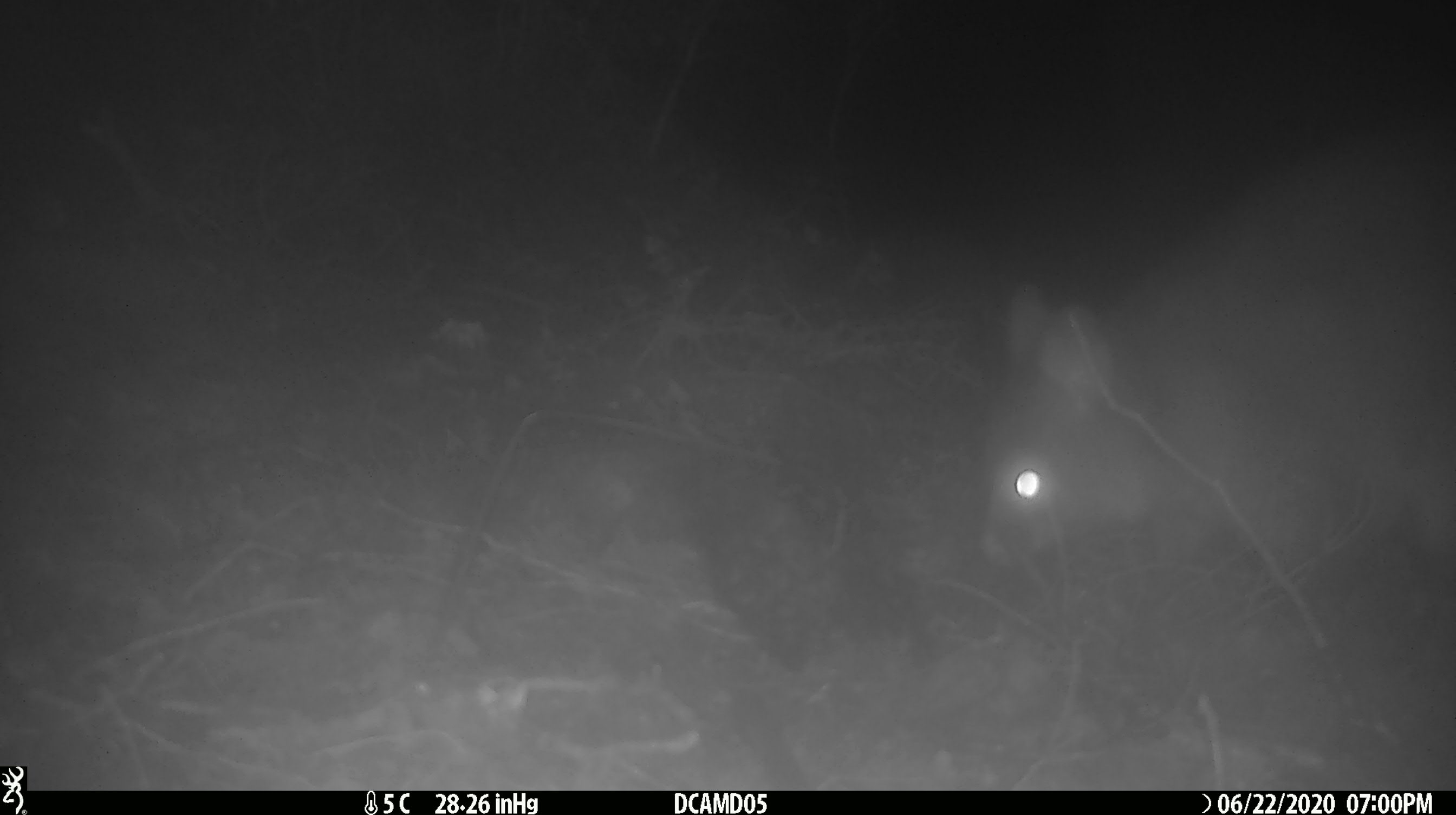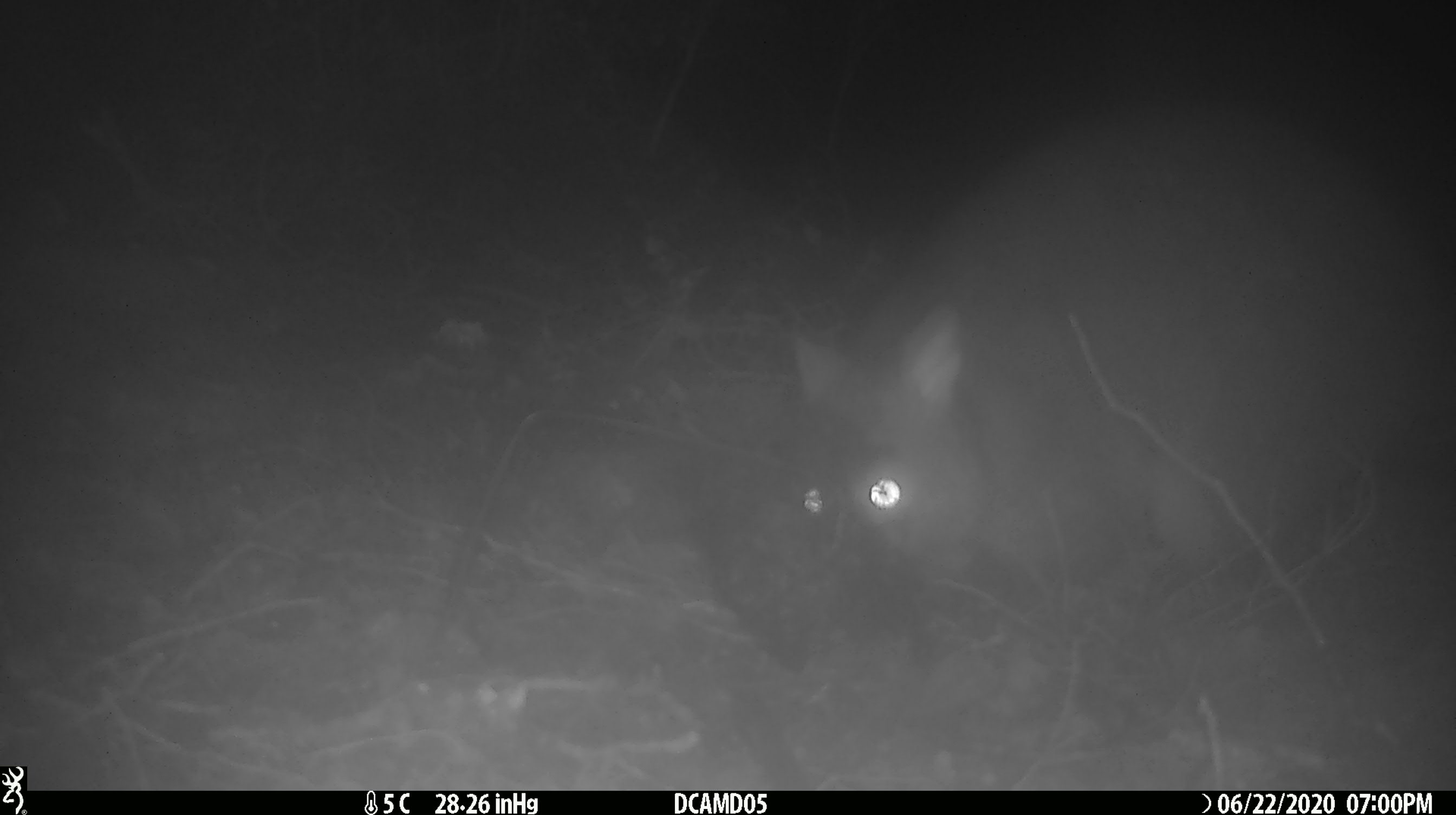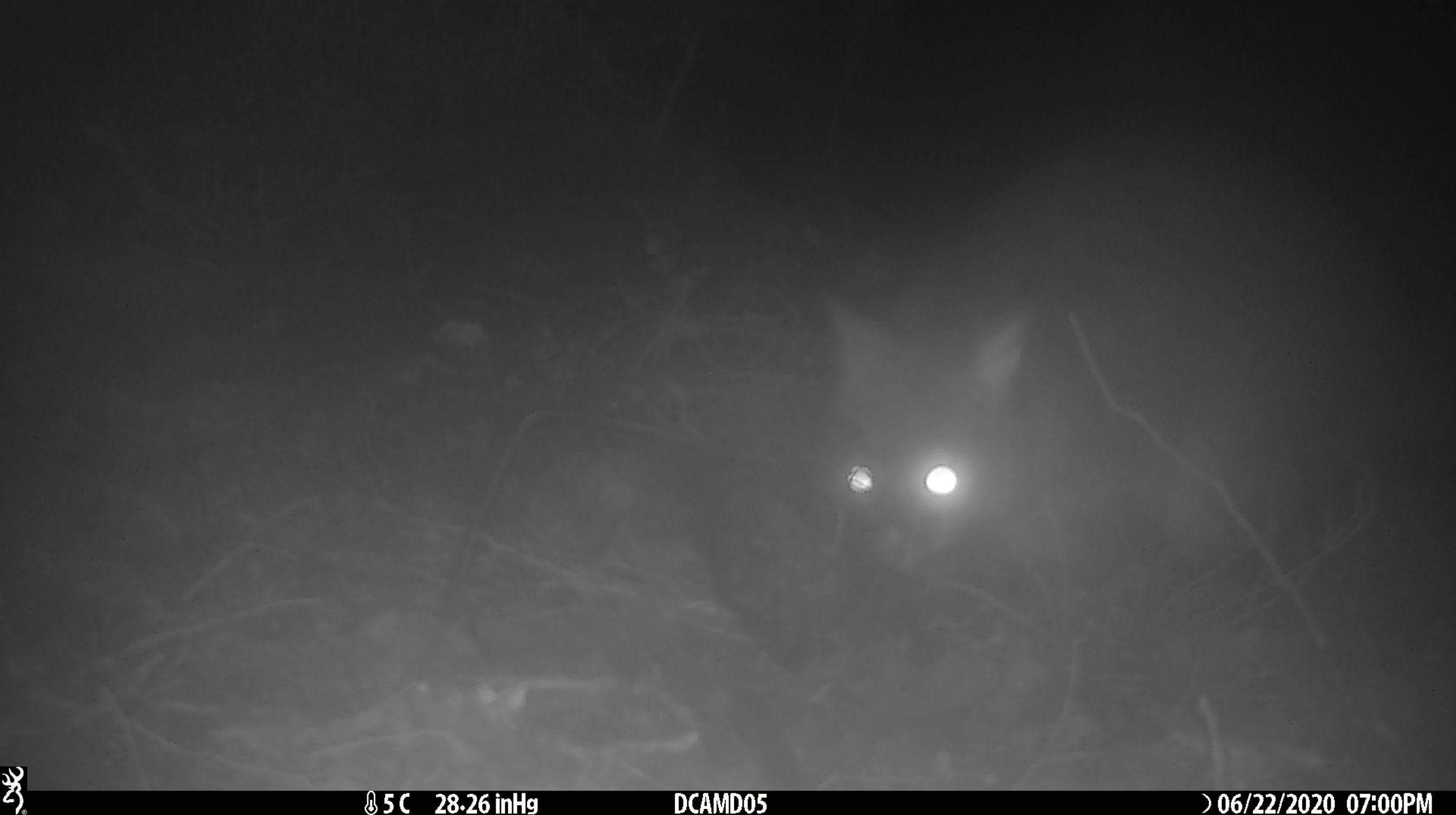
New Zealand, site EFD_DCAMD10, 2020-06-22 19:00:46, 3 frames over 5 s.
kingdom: Animalia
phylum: Chordata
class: Mammalia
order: Diprotodontia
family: Phalangeridae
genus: Trichosurus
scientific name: Trichosurus vulpecula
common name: common brushtail possum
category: possum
Possum (common brushtail possum) (Trichosurus vulpecula).